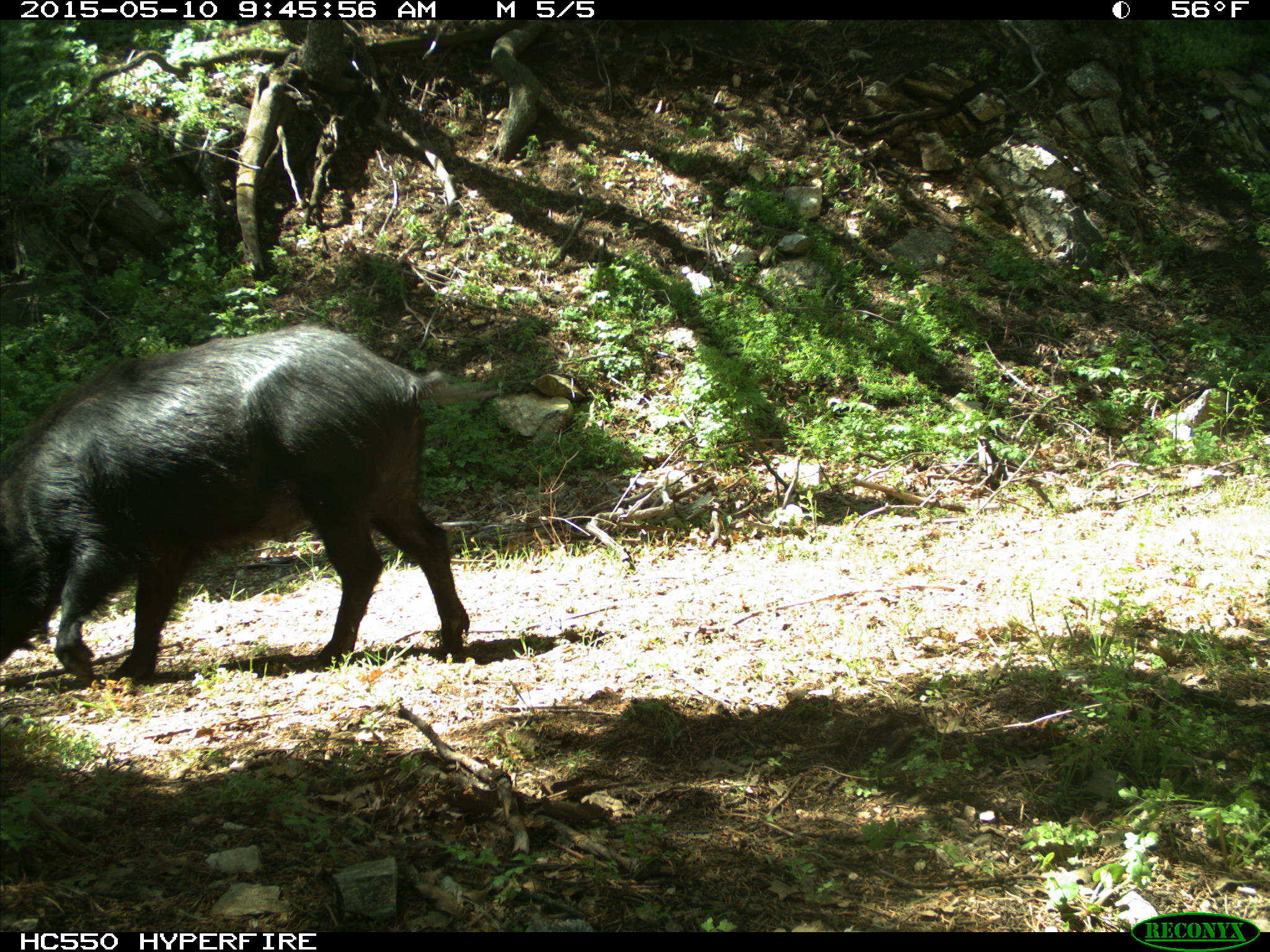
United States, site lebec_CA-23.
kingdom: Animalia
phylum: Chordata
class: Mammalia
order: Artiodactyla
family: Suidae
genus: Sus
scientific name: Sus scrofa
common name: wild boar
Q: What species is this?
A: Sus scrofa (wild boar).